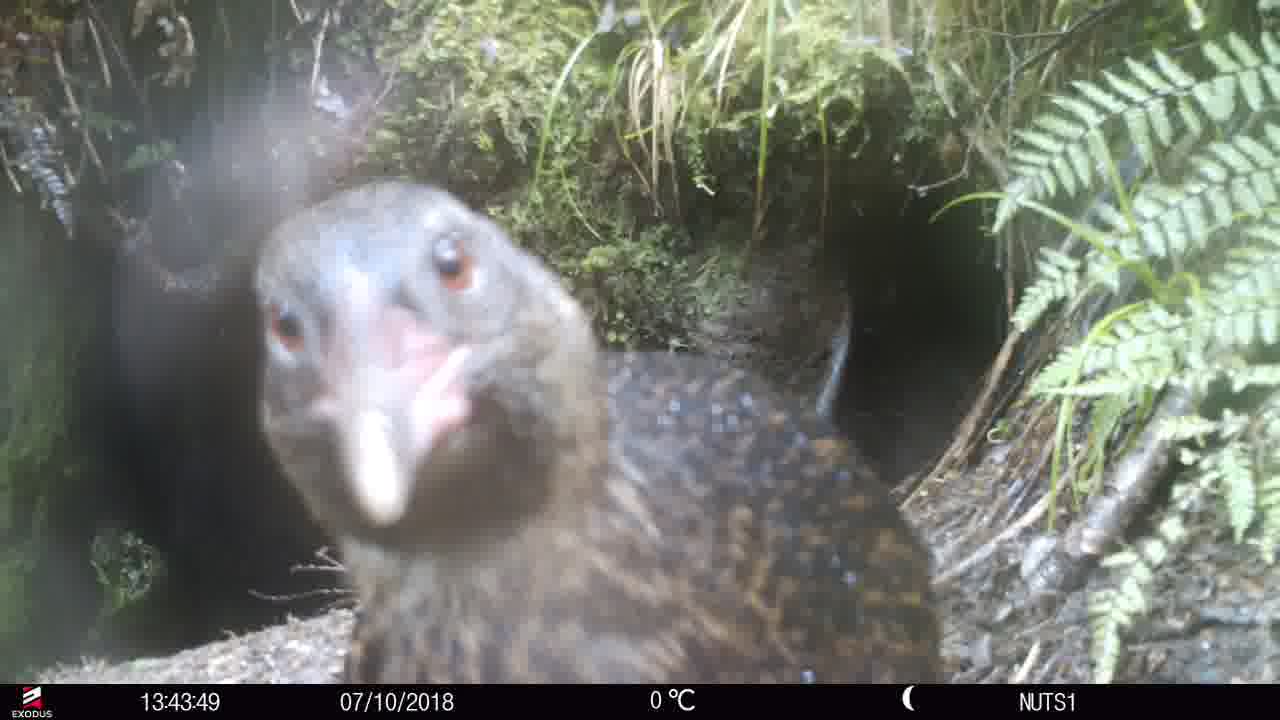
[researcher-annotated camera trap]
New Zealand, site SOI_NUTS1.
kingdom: Animalia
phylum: Chordata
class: Aves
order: Gruiformes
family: Rallidae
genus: Gallirallus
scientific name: Gallirallus australis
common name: weka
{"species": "weka (Gallirallus australis)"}